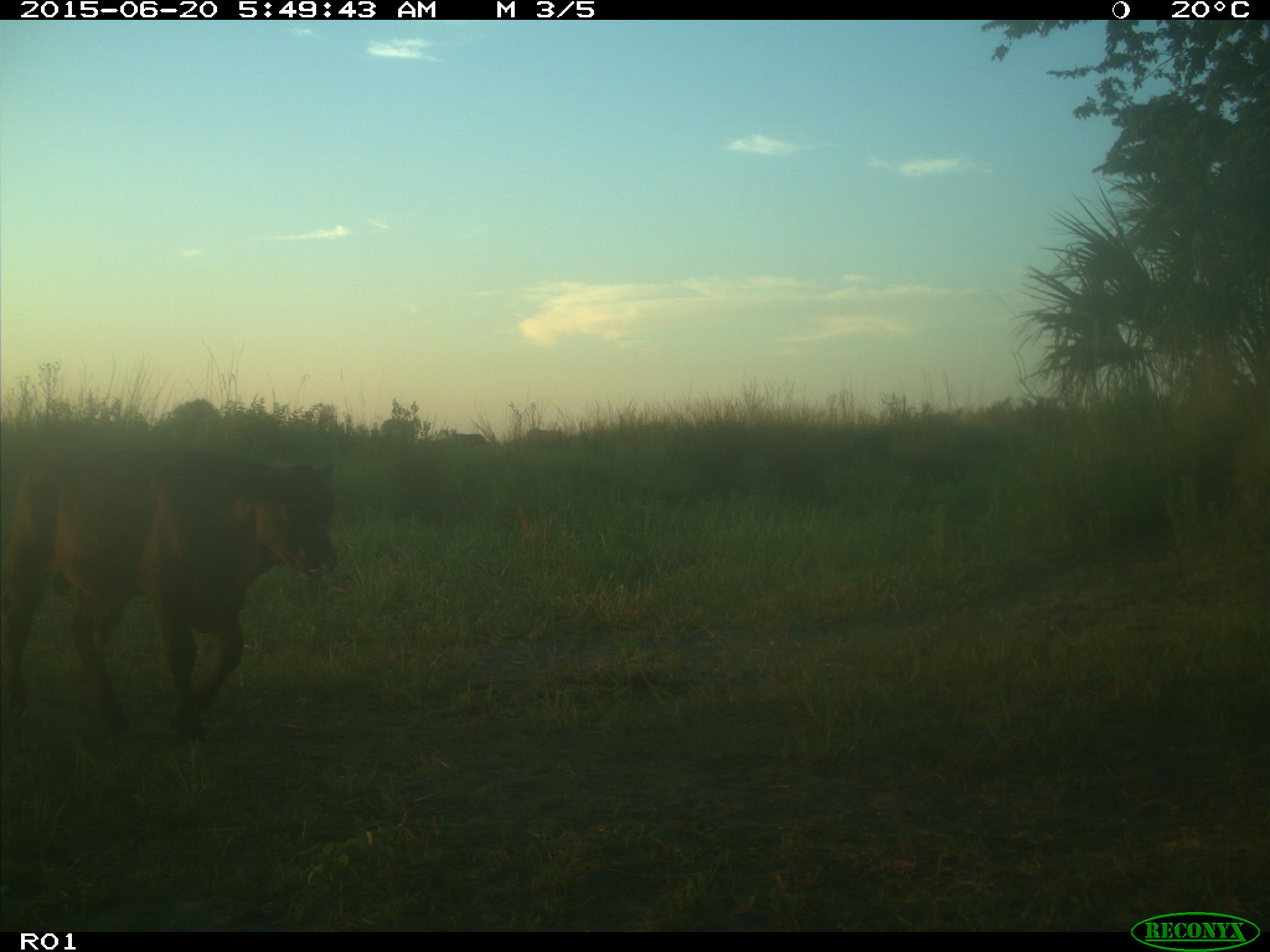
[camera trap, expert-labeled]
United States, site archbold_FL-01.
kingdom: Animalia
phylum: Chordata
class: Mammalia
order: Artiodactyla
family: Bovidae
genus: Bos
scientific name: Bos taurus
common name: domestic cow